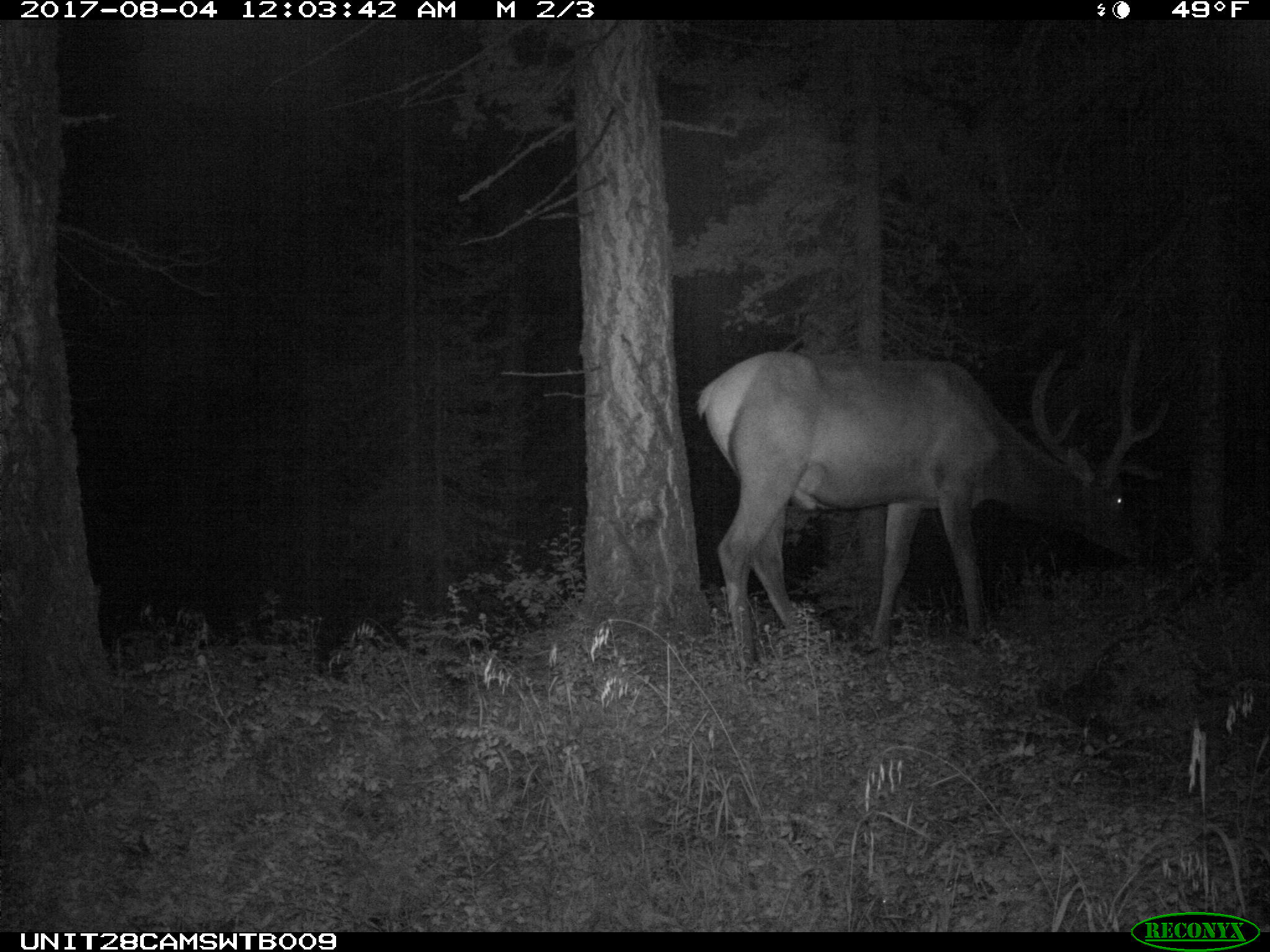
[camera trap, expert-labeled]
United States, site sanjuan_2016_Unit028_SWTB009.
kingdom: Animalia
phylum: Chordata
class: Mammalia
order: Artiodactyla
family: Cervidae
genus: Cervus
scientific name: Cervus elaphus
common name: red deer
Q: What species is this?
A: Cervus elaphus (red deer).